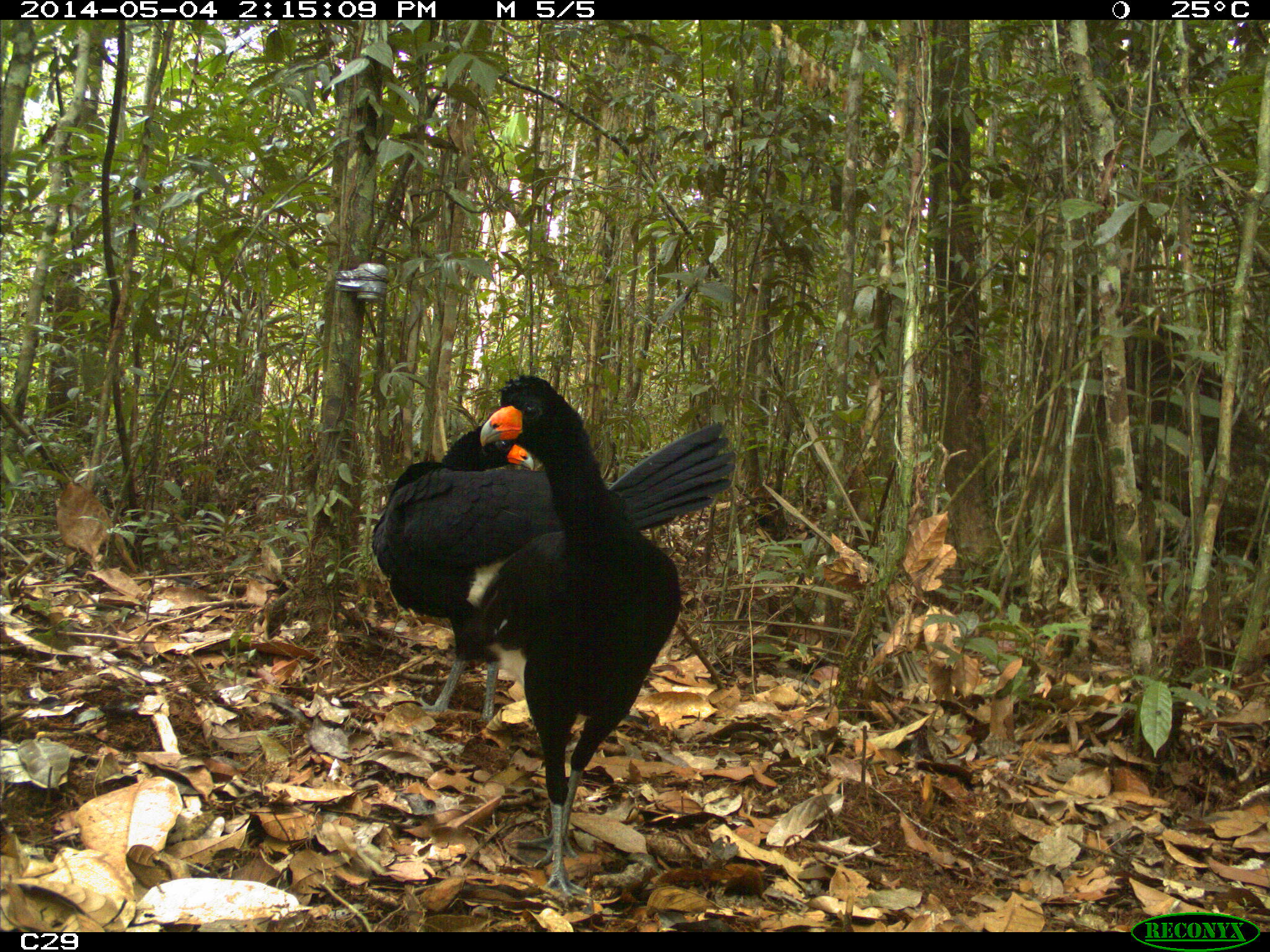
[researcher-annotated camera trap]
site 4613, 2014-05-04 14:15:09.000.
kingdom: Animalia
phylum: Chordata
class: Aves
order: Galliformes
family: Cracidae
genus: Crax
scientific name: Crax alector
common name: black curassow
Crax alector (black curassow), count 2, age adult, sex female.